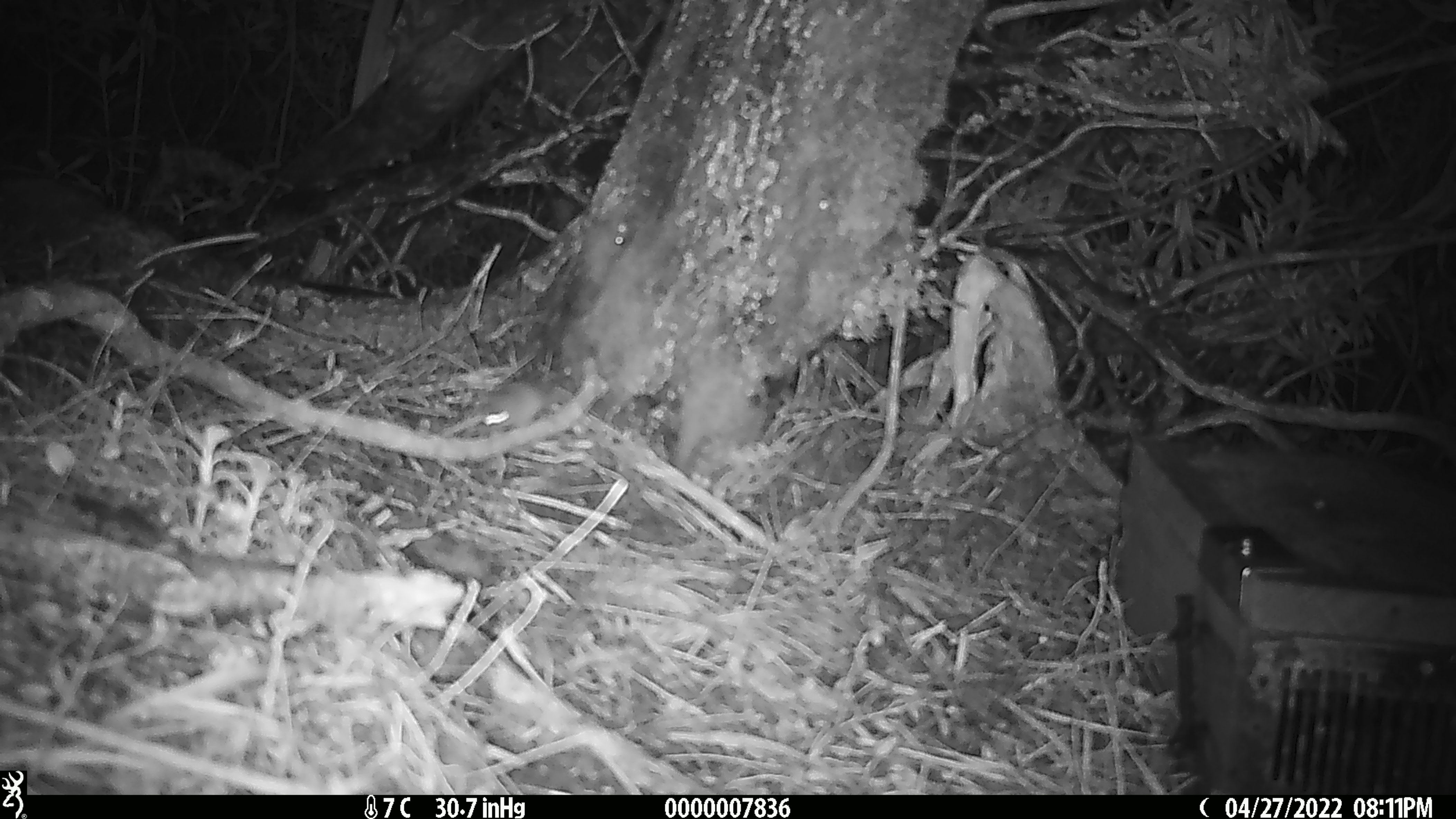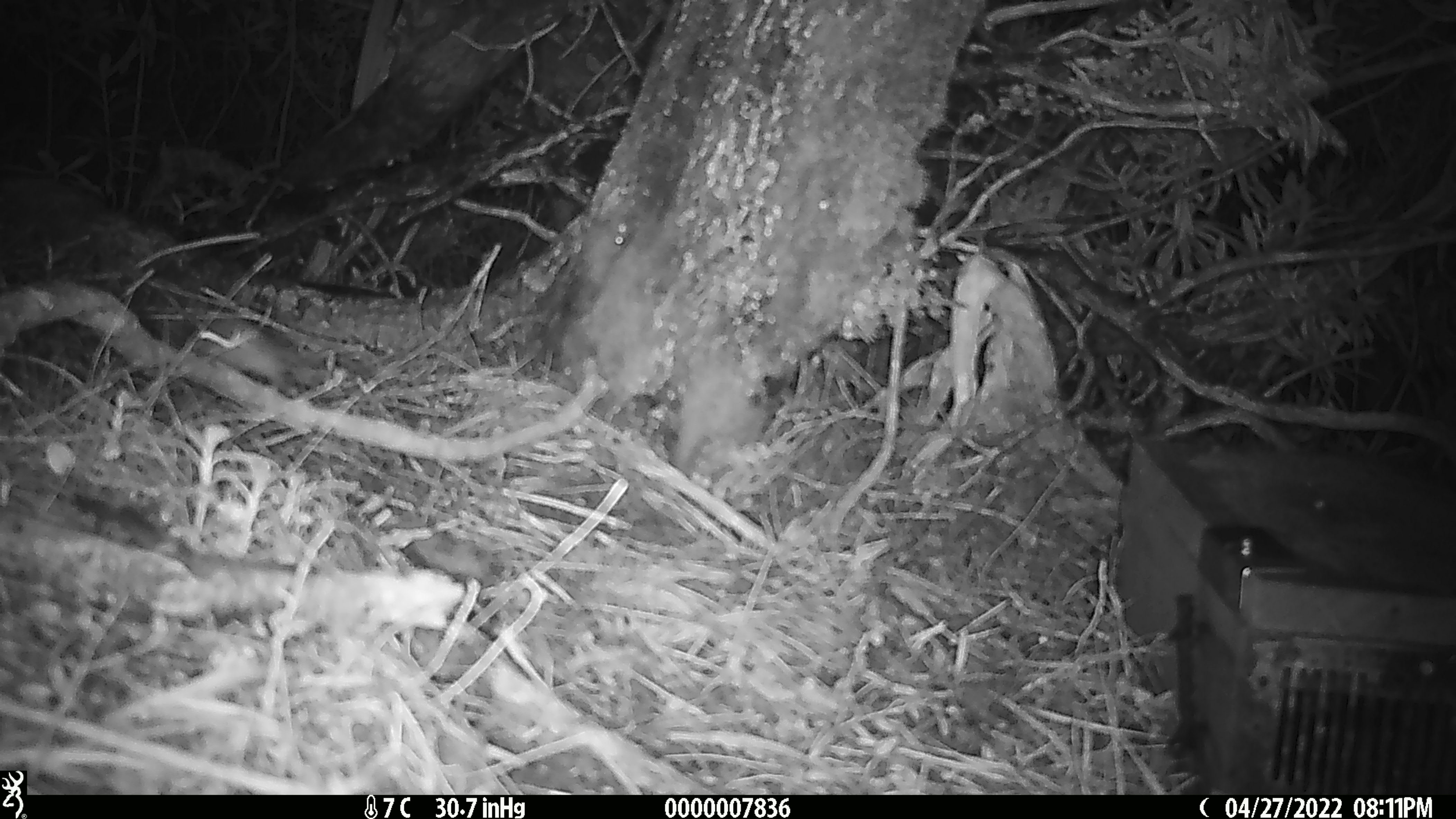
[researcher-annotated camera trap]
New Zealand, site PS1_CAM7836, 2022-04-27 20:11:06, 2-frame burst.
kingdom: Animalia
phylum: Chordata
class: Mammalia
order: Rodentia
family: Muridae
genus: Mus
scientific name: Mus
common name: mouse